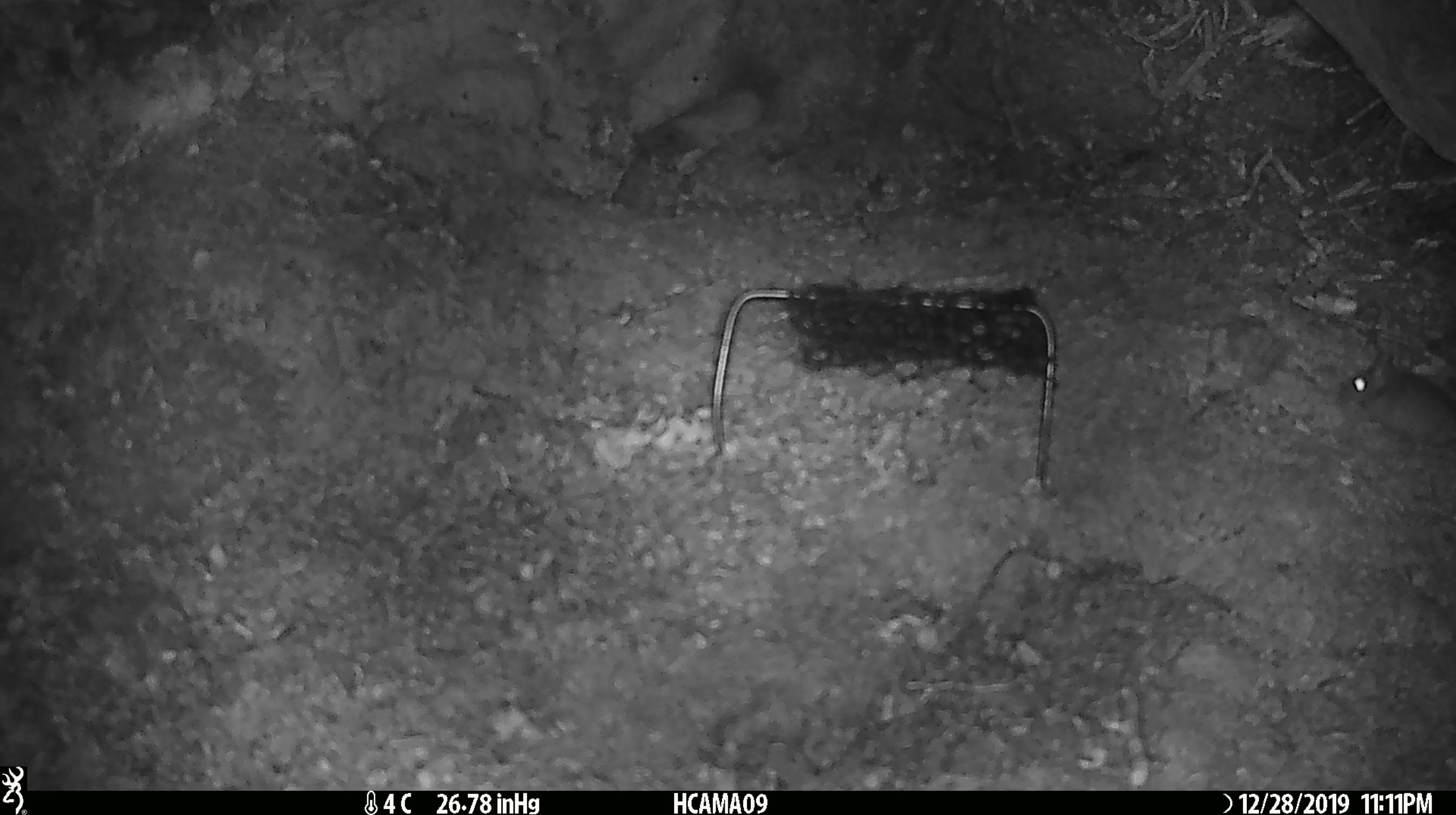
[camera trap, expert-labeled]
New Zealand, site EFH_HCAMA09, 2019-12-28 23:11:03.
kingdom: Animalia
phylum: Chordata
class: Mammalia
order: Rodentia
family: Muridae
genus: Mus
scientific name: Mus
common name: mouse